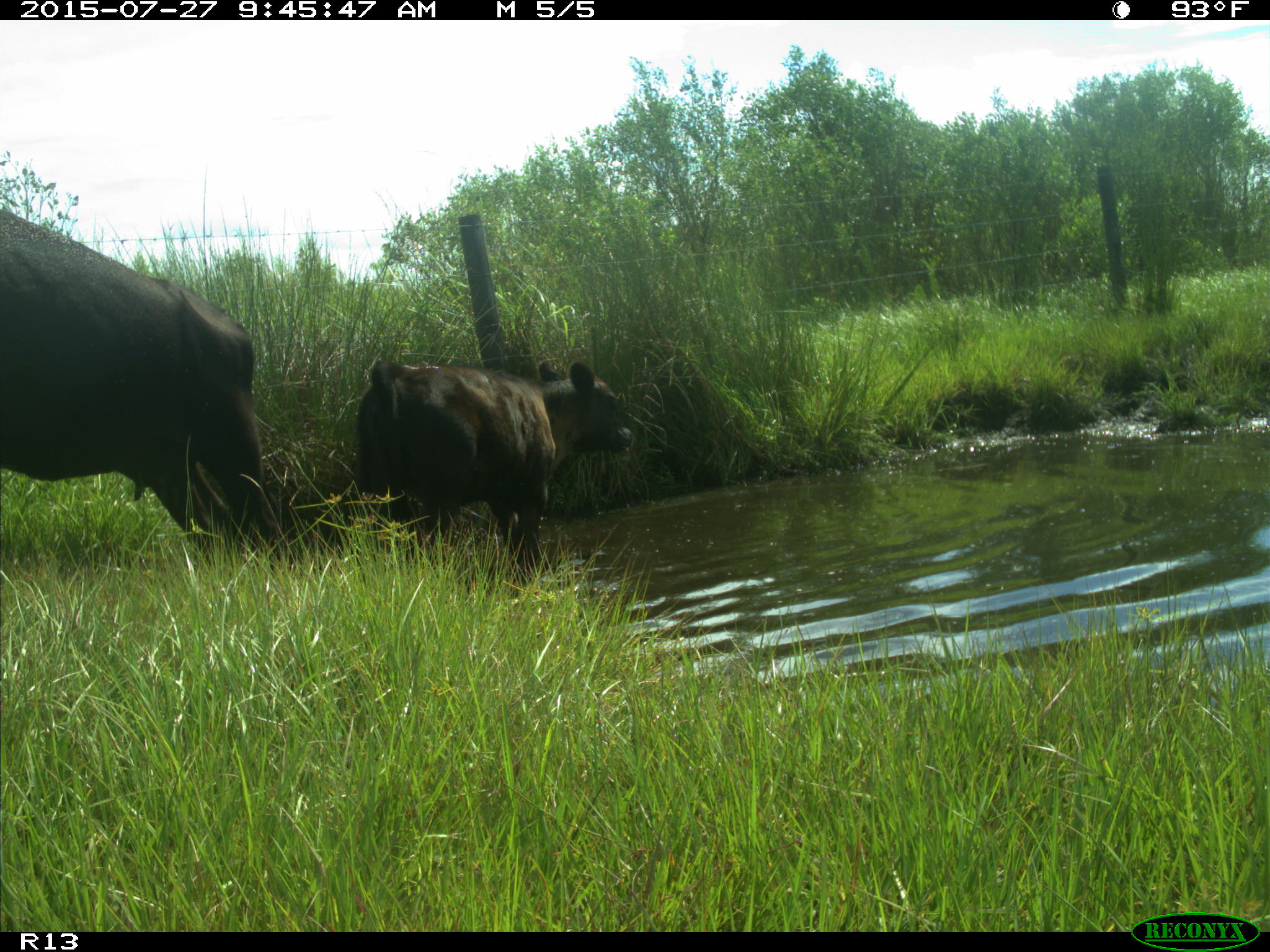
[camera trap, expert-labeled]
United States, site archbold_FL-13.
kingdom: Animalia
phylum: Chordata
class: Mammalia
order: Artiodactyla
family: Bovidae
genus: Bos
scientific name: Bos taurus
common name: domestic cow